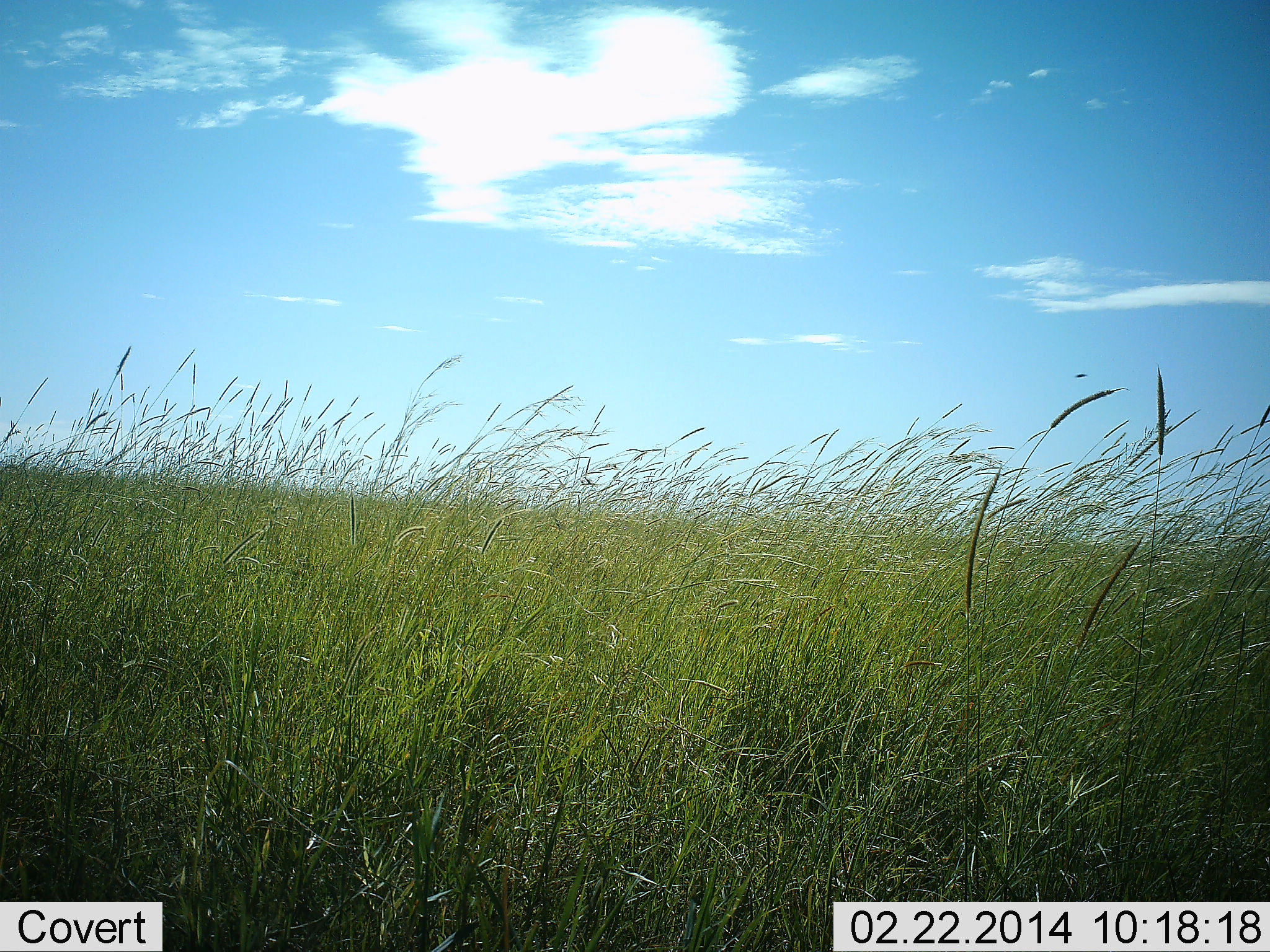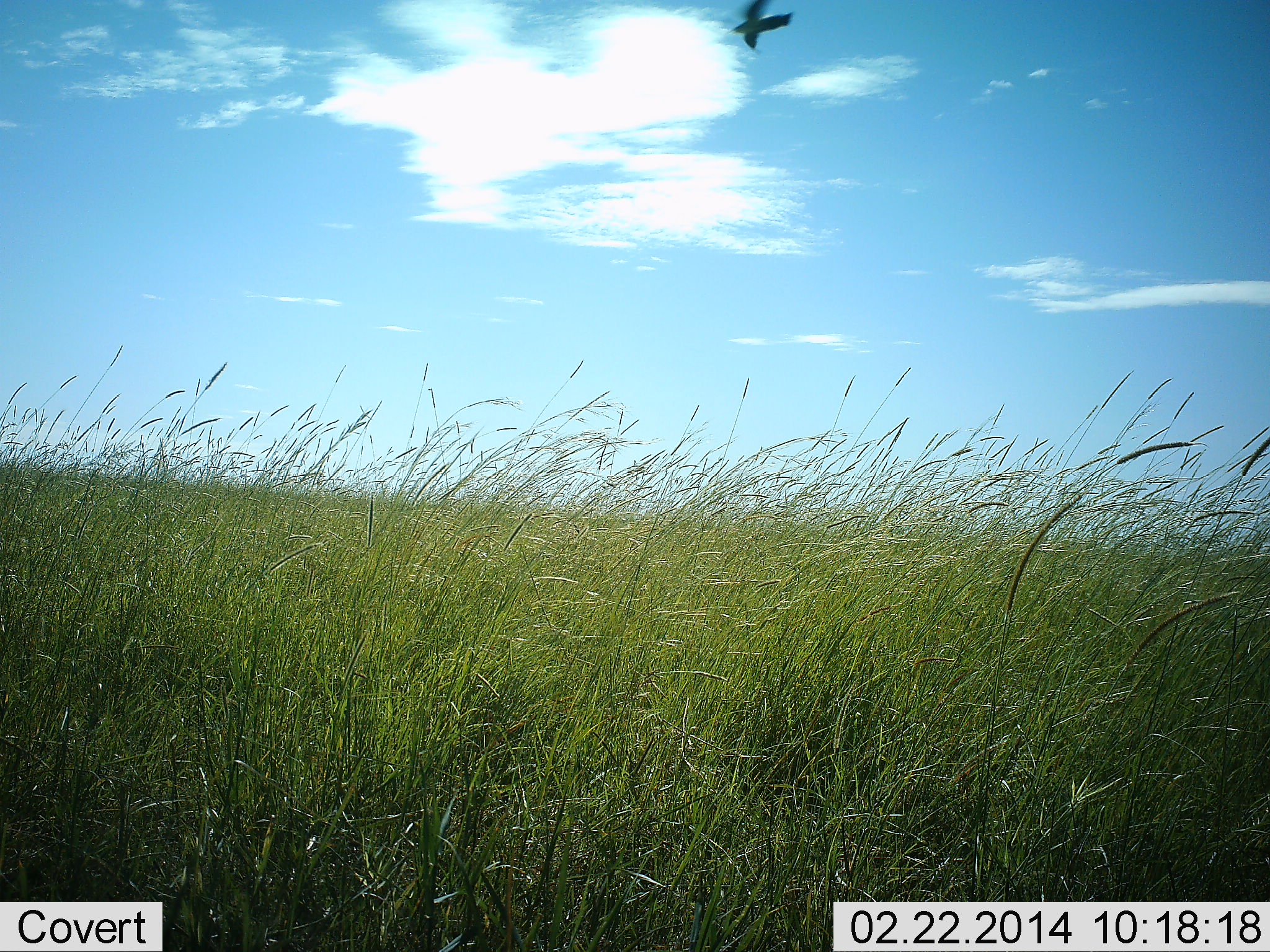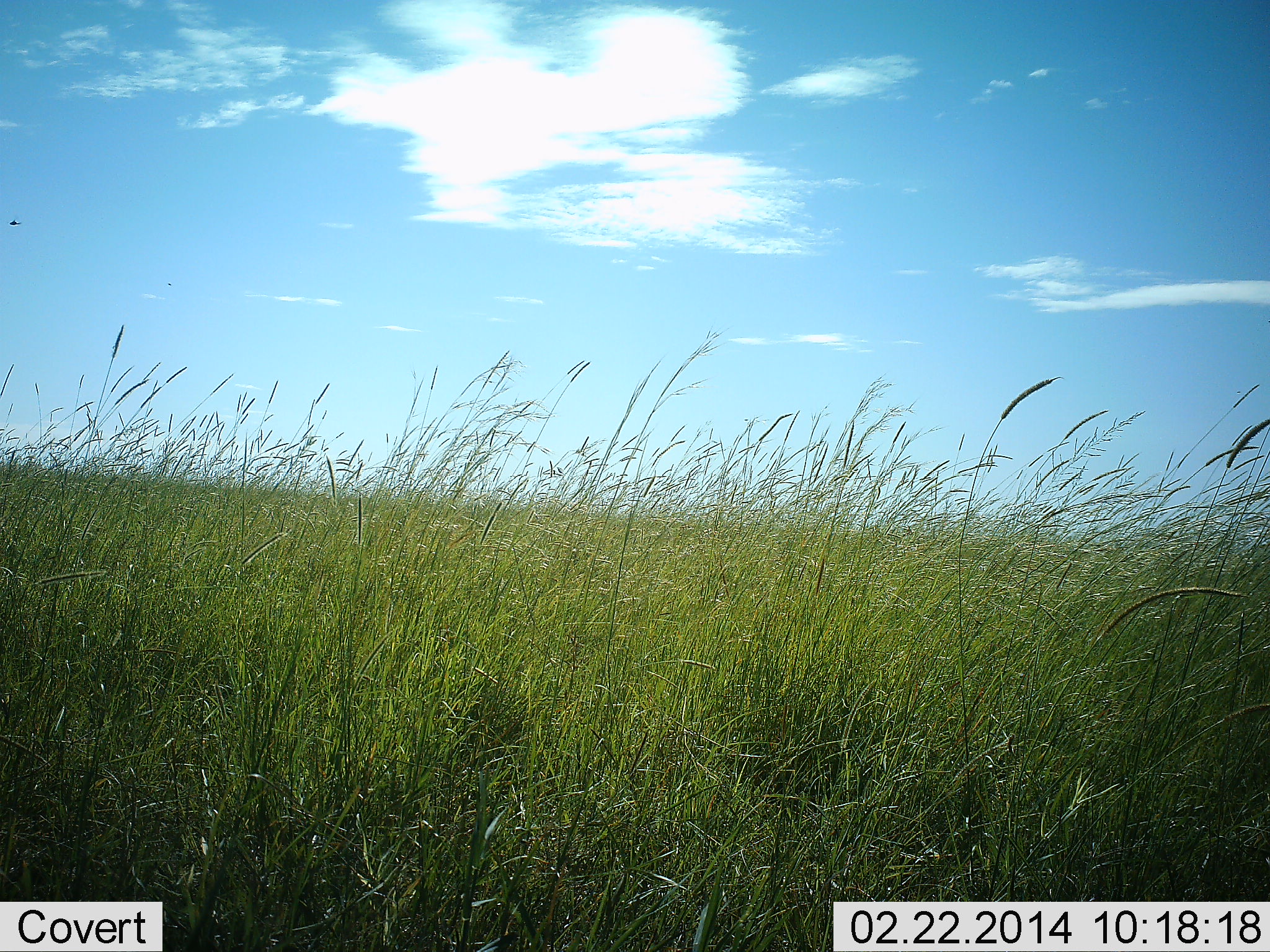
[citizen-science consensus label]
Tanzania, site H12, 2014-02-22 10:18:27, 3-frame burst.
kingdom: Animalia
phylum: Chordata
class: Aves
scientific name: Aves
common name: bird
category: otherbird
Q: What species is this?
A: Otherbird (bird) (Aves).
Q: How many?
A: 1.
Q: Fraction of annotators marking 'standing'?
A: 0%.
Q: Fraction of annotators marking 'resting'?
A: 0%.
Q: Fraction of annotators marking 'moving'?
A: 100%.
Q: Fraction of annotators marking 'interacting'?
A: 0%.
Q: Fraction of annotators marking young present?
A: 0%.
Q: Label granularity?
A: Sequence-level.